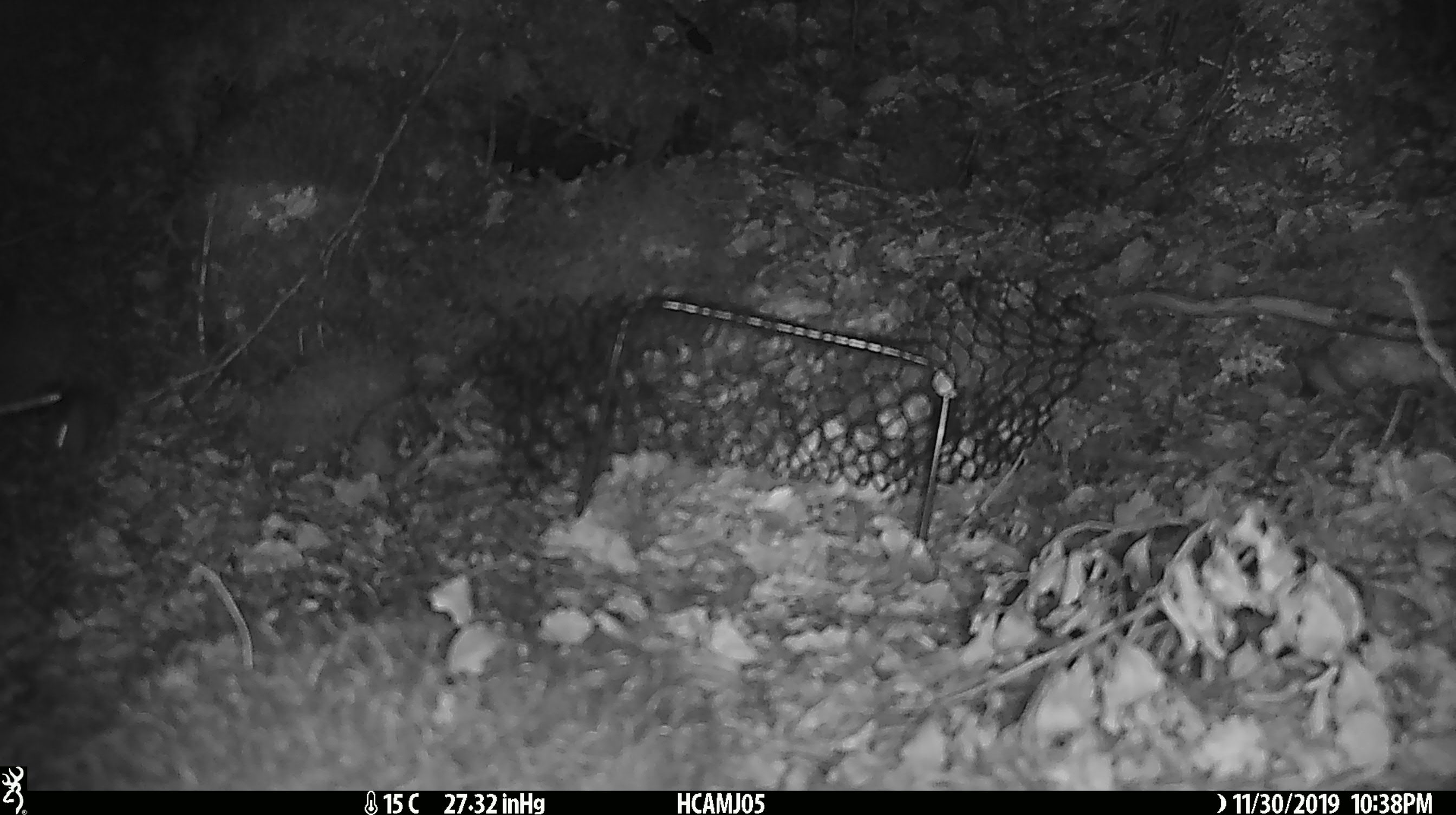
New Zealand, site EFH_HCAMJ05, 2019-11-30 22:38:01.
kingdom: Animalia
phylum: Chordata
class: Mammalia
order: Rodentia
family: Muridae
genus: Mus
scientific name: Mus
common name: mouse